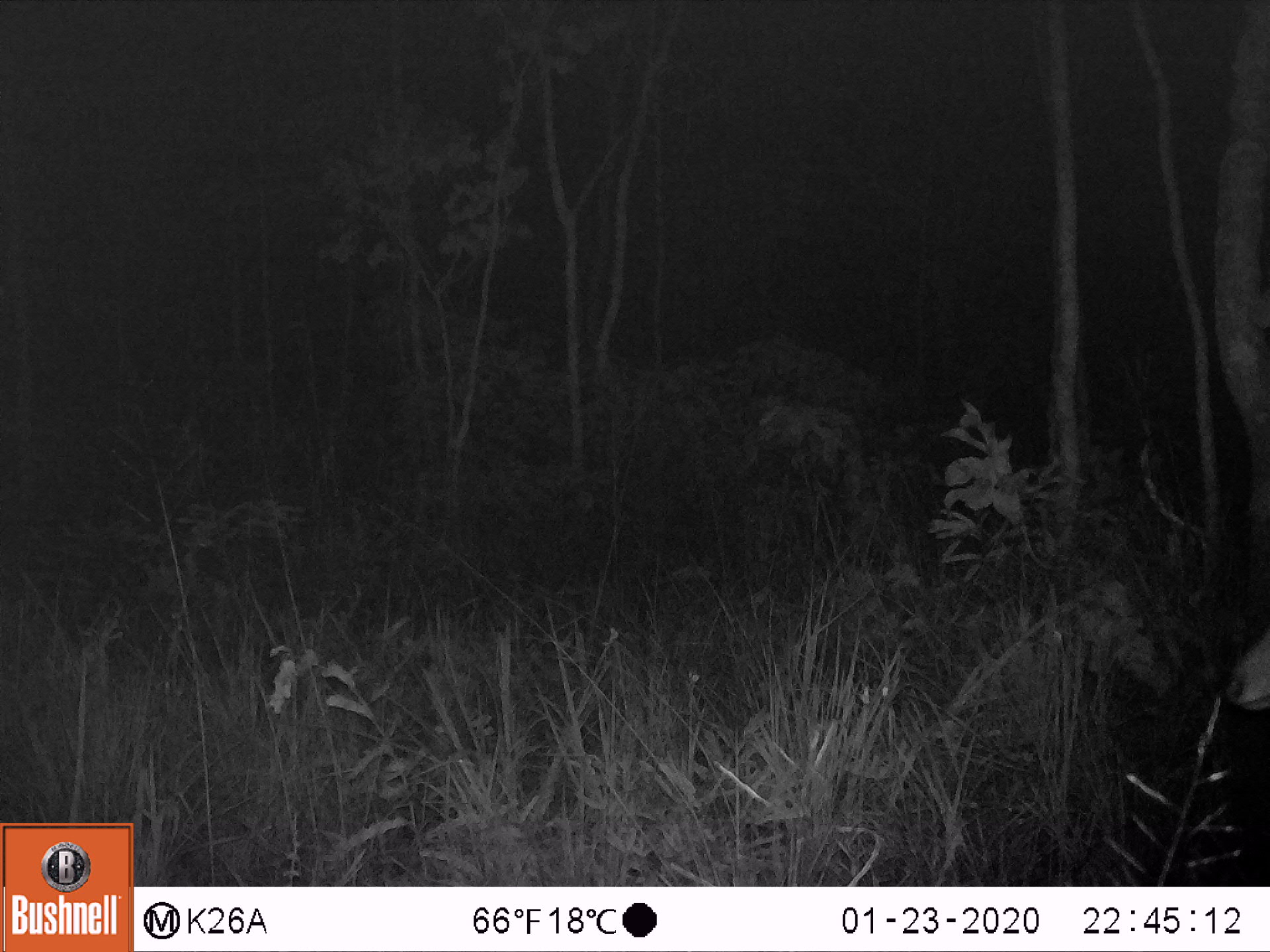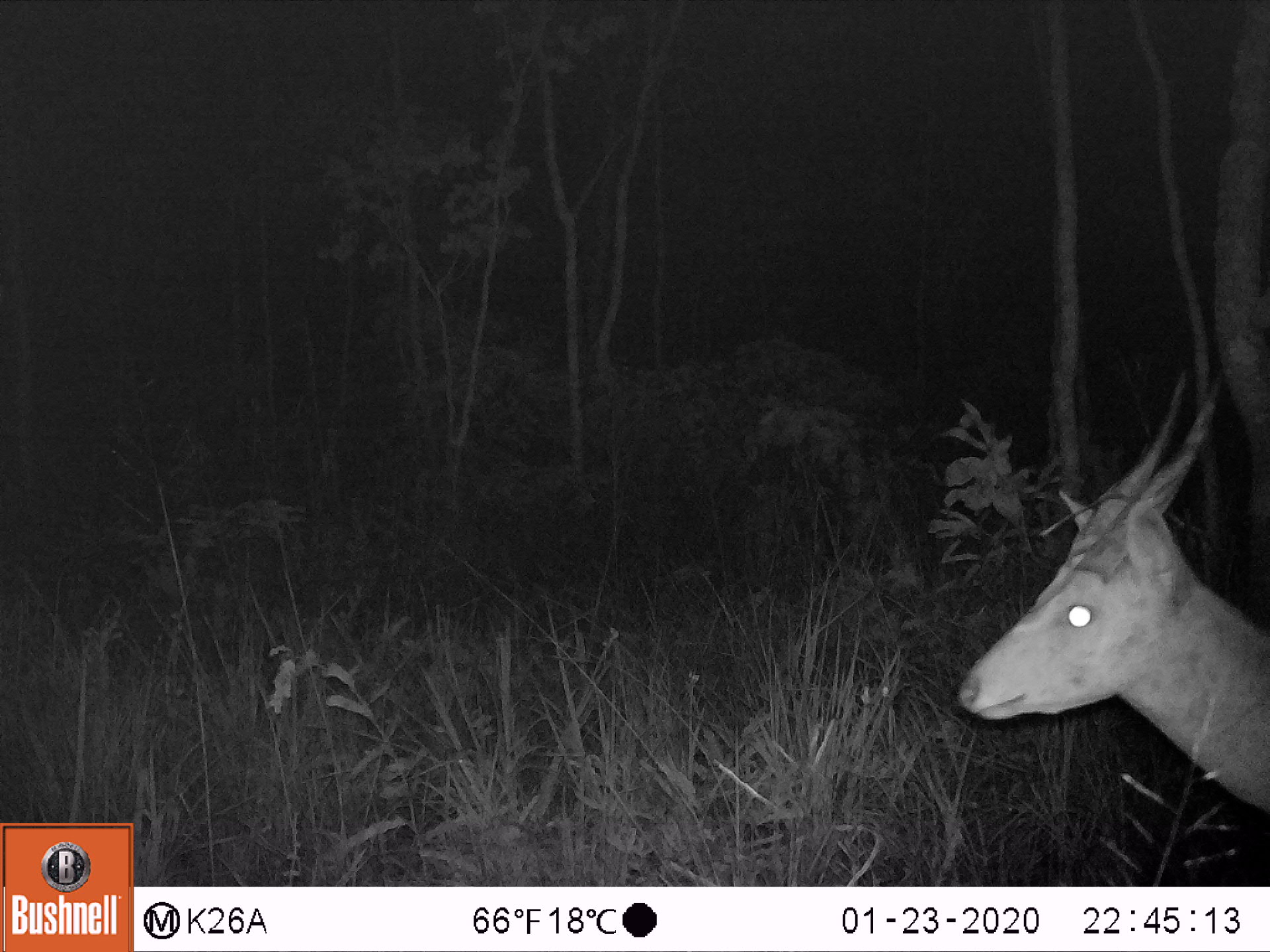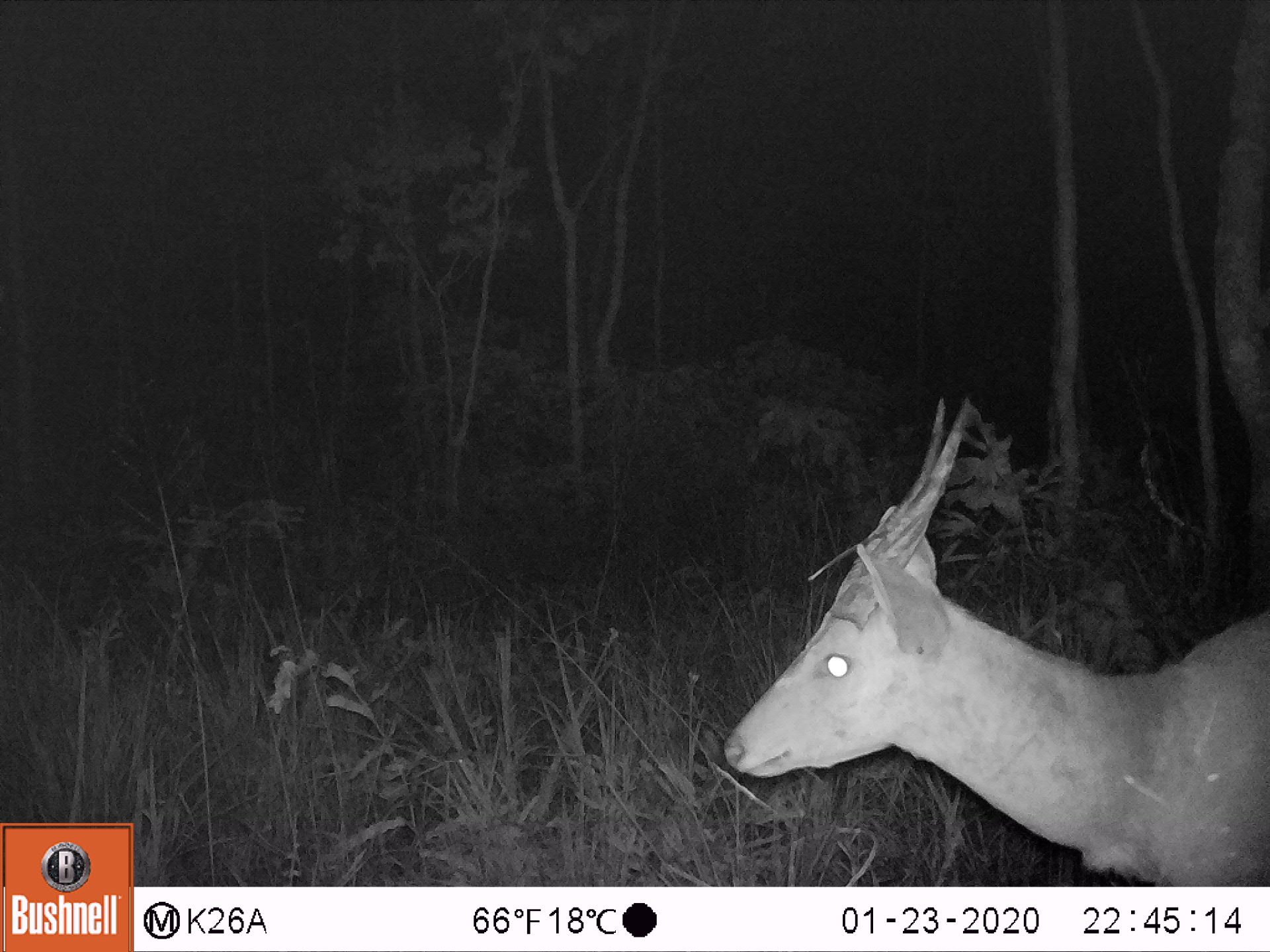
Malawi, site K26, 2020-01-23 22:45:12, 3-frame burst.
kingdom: Animalia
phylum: Chordata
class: Mammalia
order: Artiodactyla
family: Bovidae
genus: Tragelaphus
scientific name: Tragelaphus sylvaticus sylvaticus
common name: cape bushbuck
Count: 1.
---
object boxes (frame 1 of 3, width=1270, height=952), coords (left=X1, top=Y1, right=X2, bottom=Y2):
cape bushbuck: (left=1219, top=626, right=1268, bottom=716)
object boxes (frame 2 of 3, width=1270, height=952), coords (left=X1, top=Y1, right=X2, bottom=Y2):
cape bushbuck: (left=952, top=362, right=1266, bottom=813)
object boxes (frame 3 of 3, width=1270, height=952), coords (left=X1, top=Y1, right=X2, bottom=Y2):
cape bushbuck: (left=719, top=391, right=1268, bottom=884)